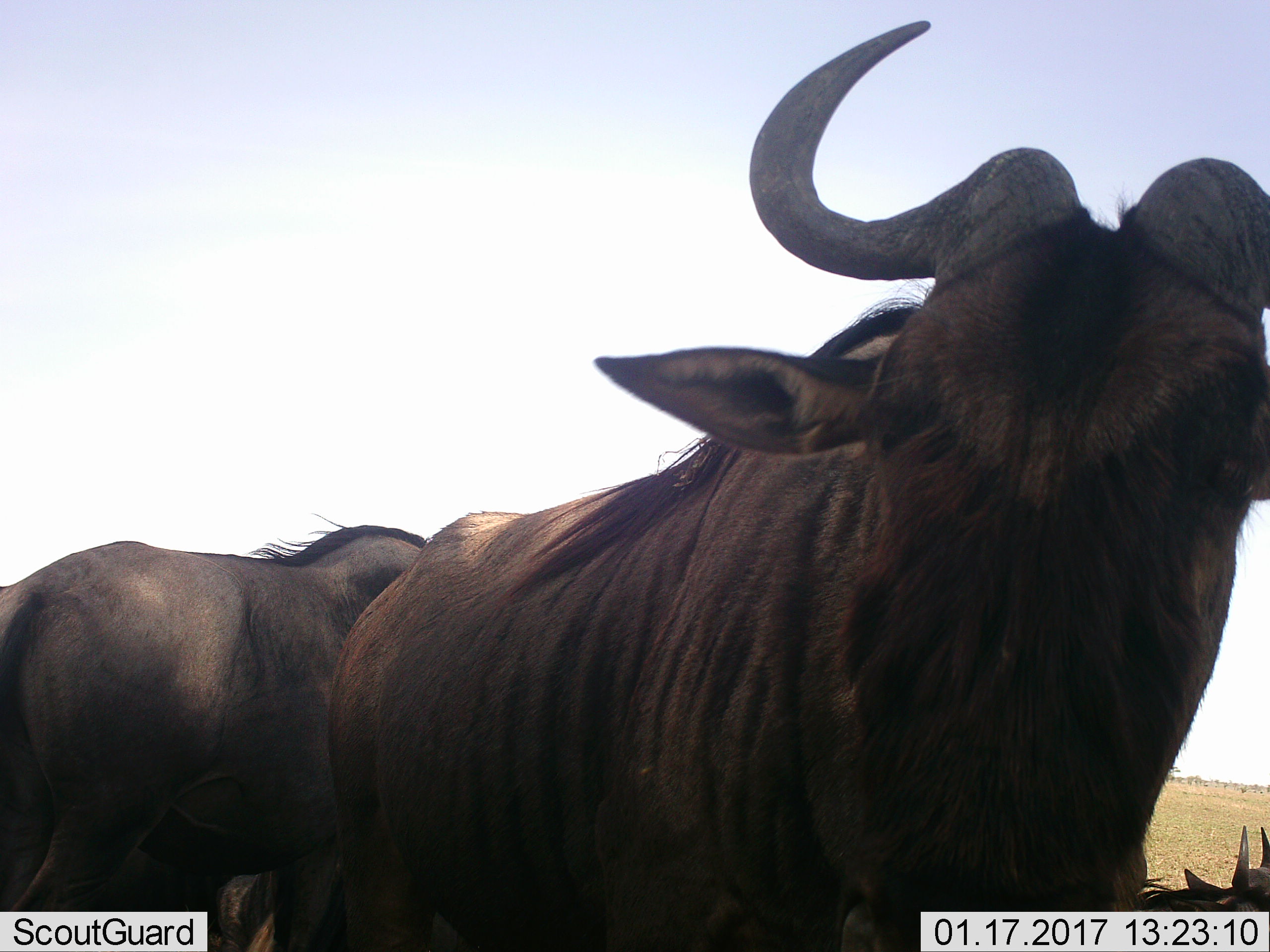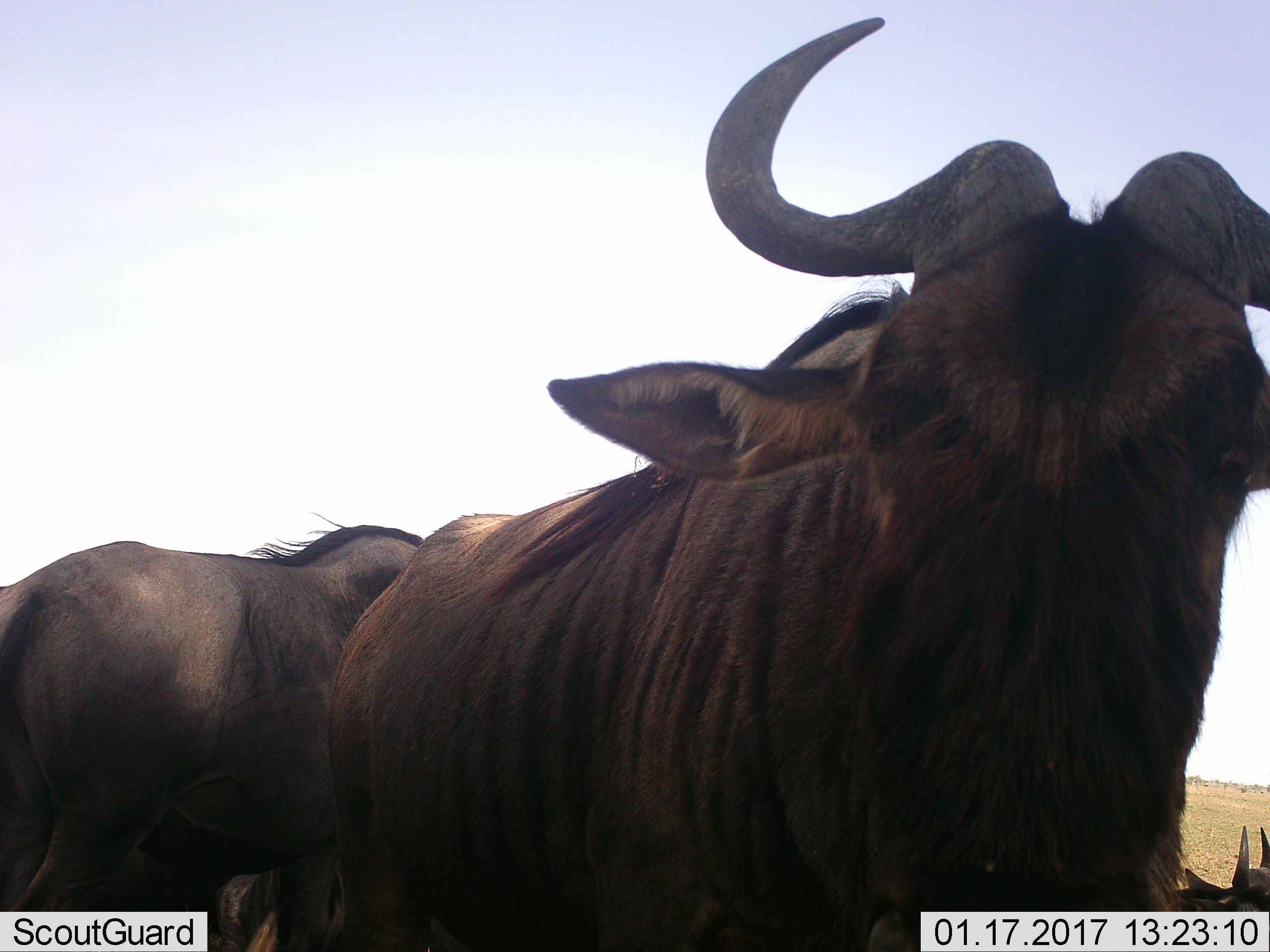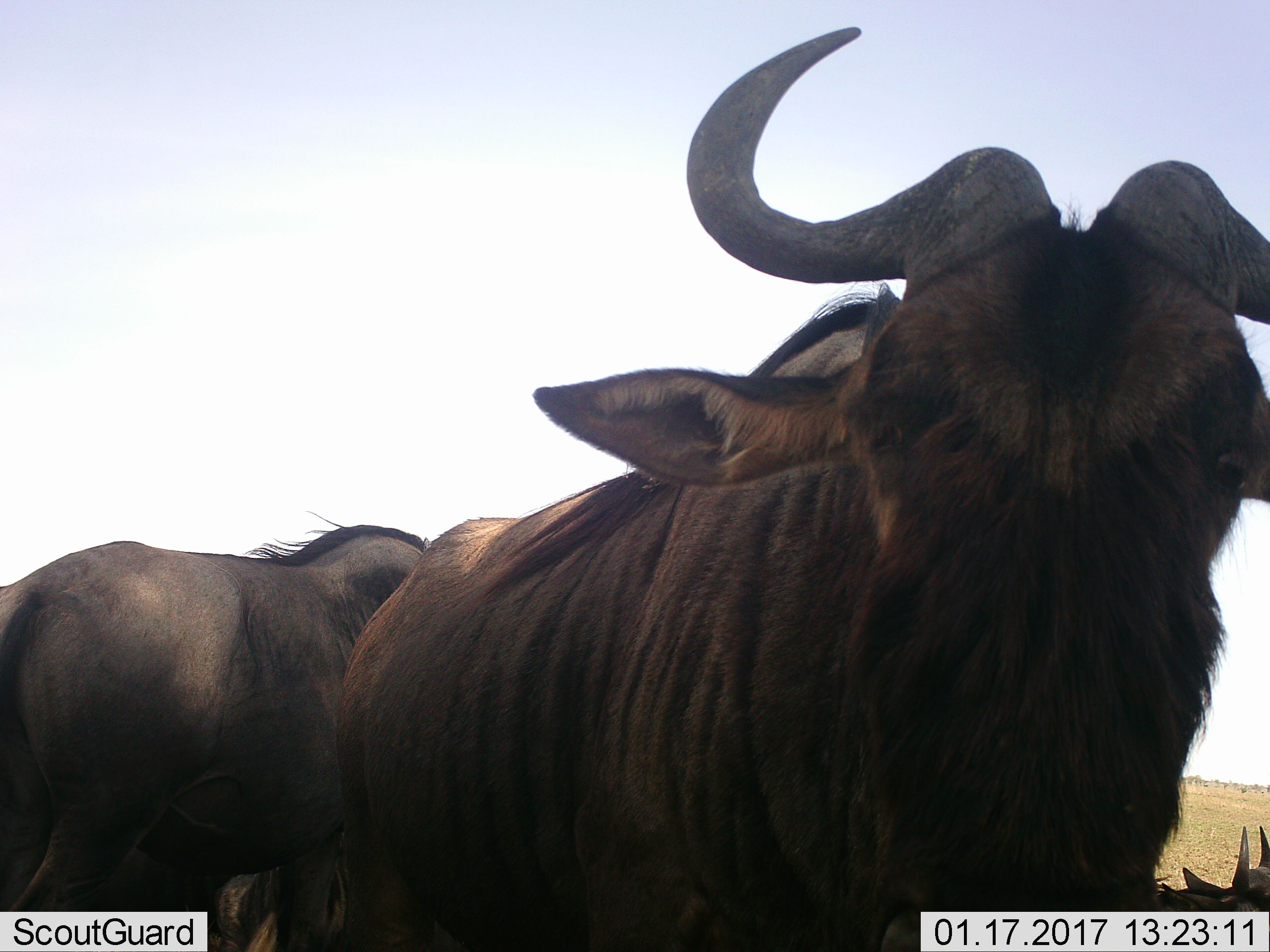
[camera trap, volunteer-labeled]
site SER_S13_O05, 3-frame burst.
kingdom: Animalia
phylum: Chordata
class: Mammalia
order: Artiodactyla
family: Bovidae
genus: Connochaetes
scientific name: Connochaetes taurinus taurinus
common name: blue wildebeest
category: wildebeestblue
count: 3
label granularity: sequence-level